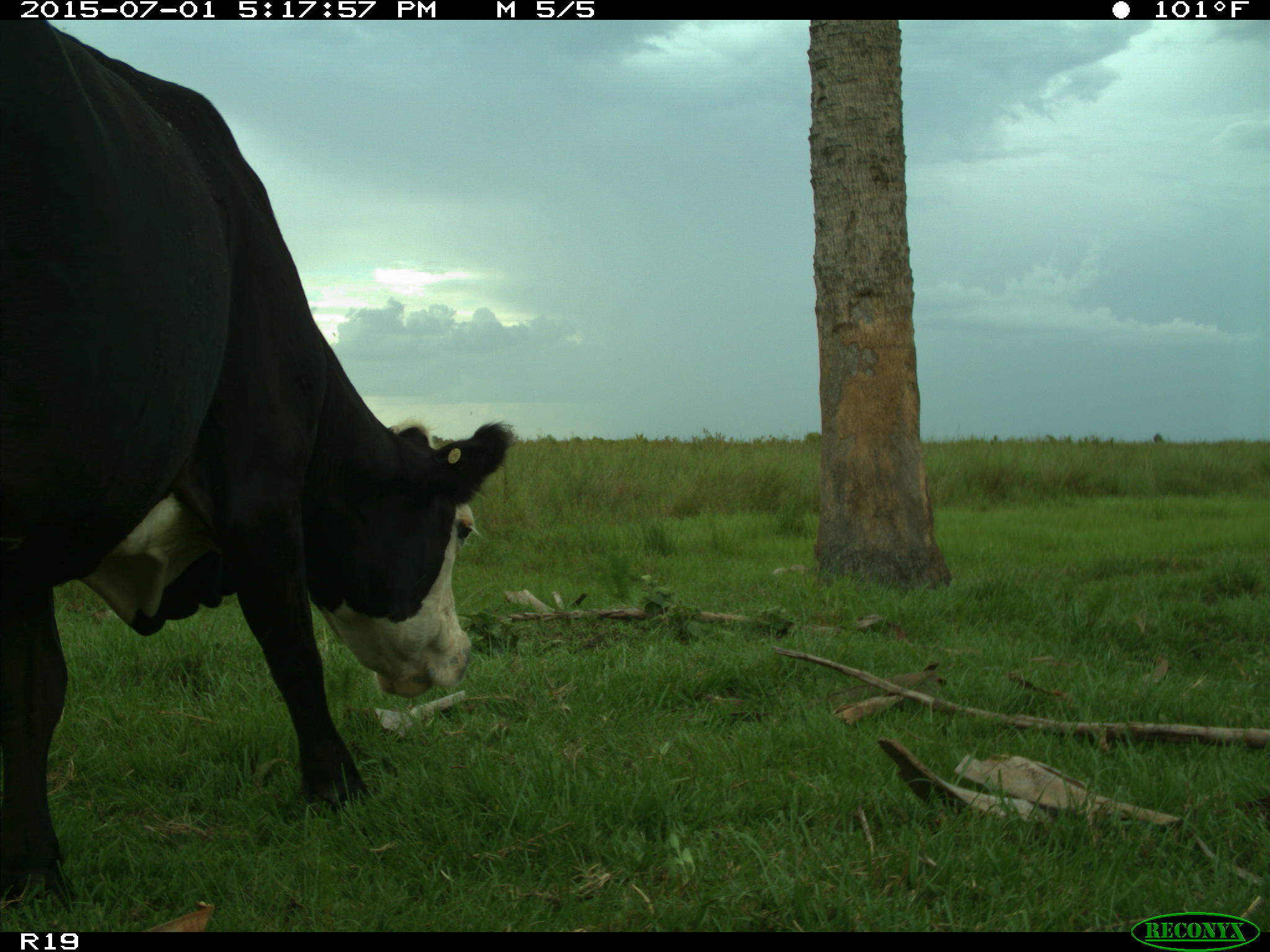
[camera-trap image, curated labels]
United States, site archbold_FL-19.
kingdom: Animalia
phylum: Chordata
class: Mammalia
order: Artiodactyla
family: Bovidae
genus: Bos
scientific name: Bos taurus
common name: domestic cow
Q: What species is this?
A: Bos taurus (domestic cow).